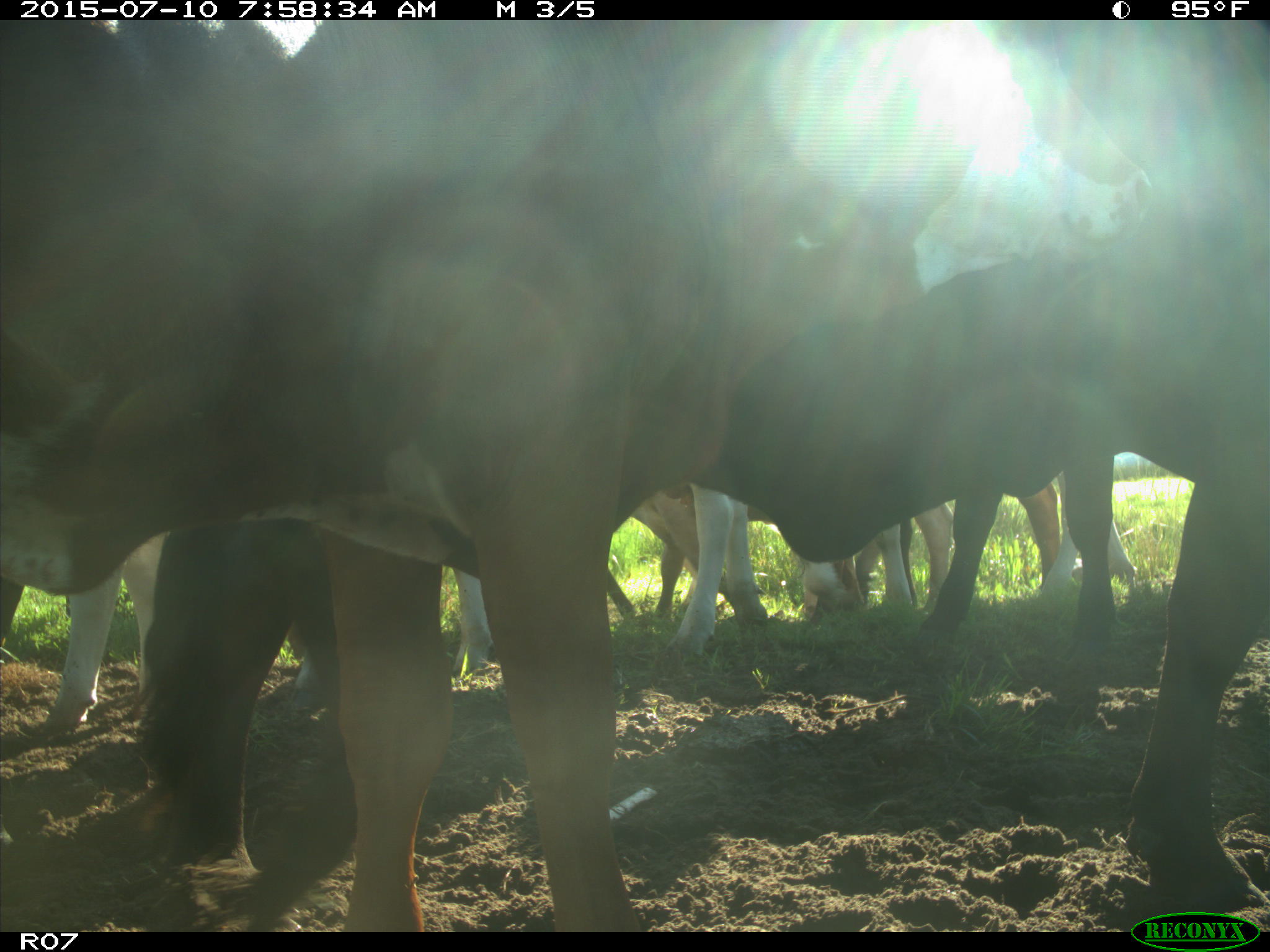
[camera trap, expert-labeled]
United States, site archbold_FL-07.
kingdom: Animalia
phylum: Chordata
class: Mammalia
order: Artiodactyla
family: Bovidae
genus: Bos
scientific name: Bos taurus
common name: domestic cow